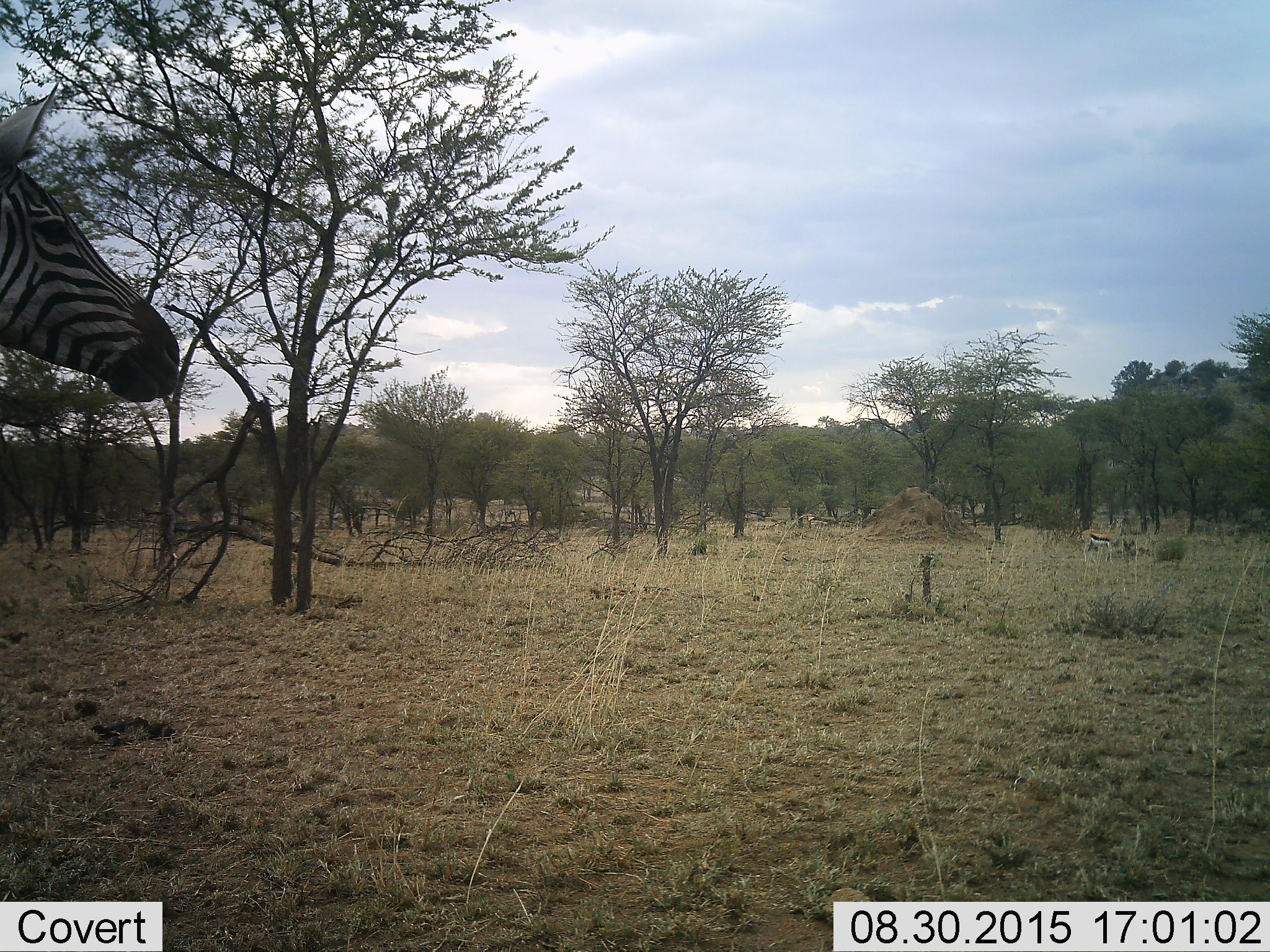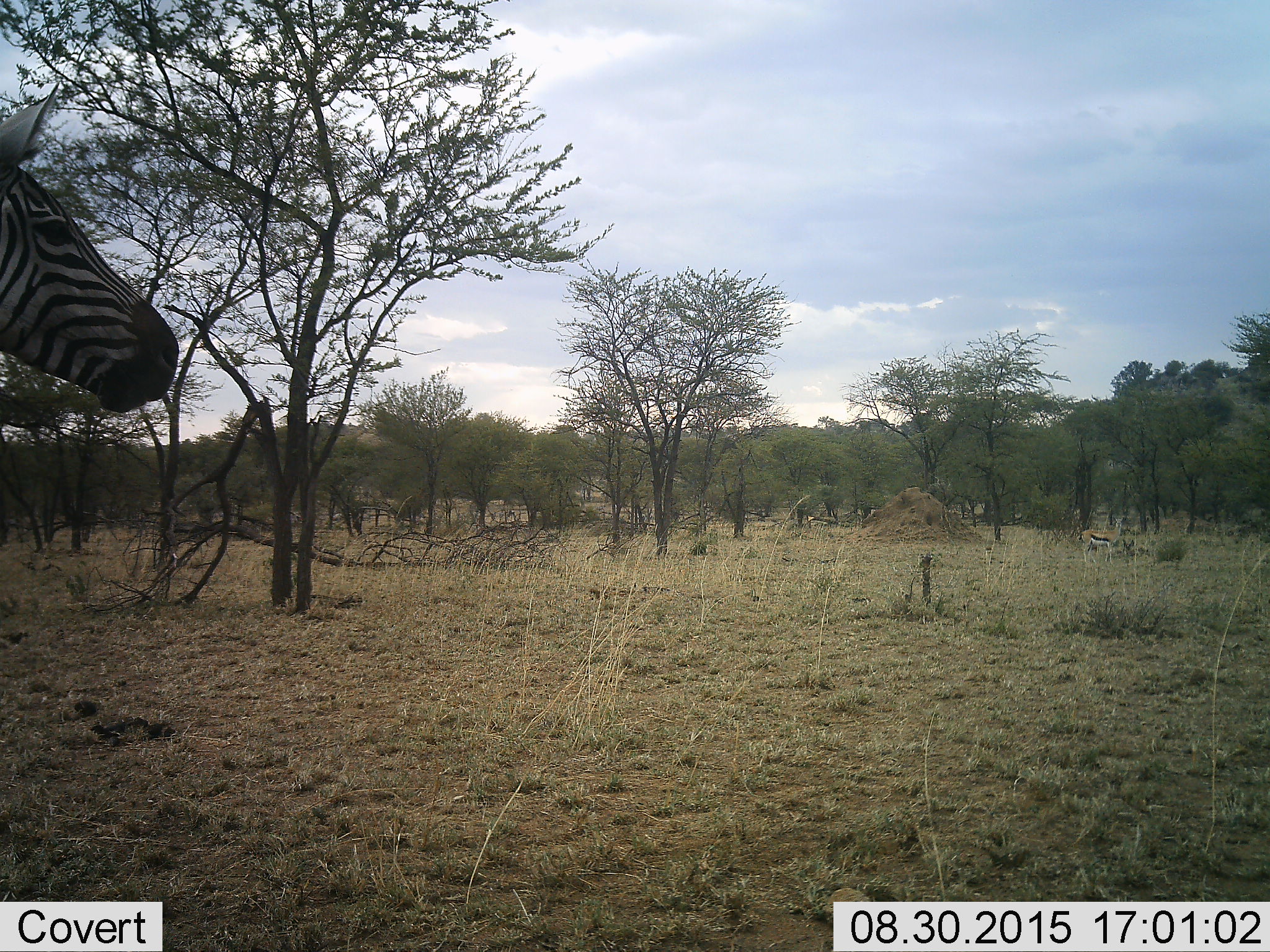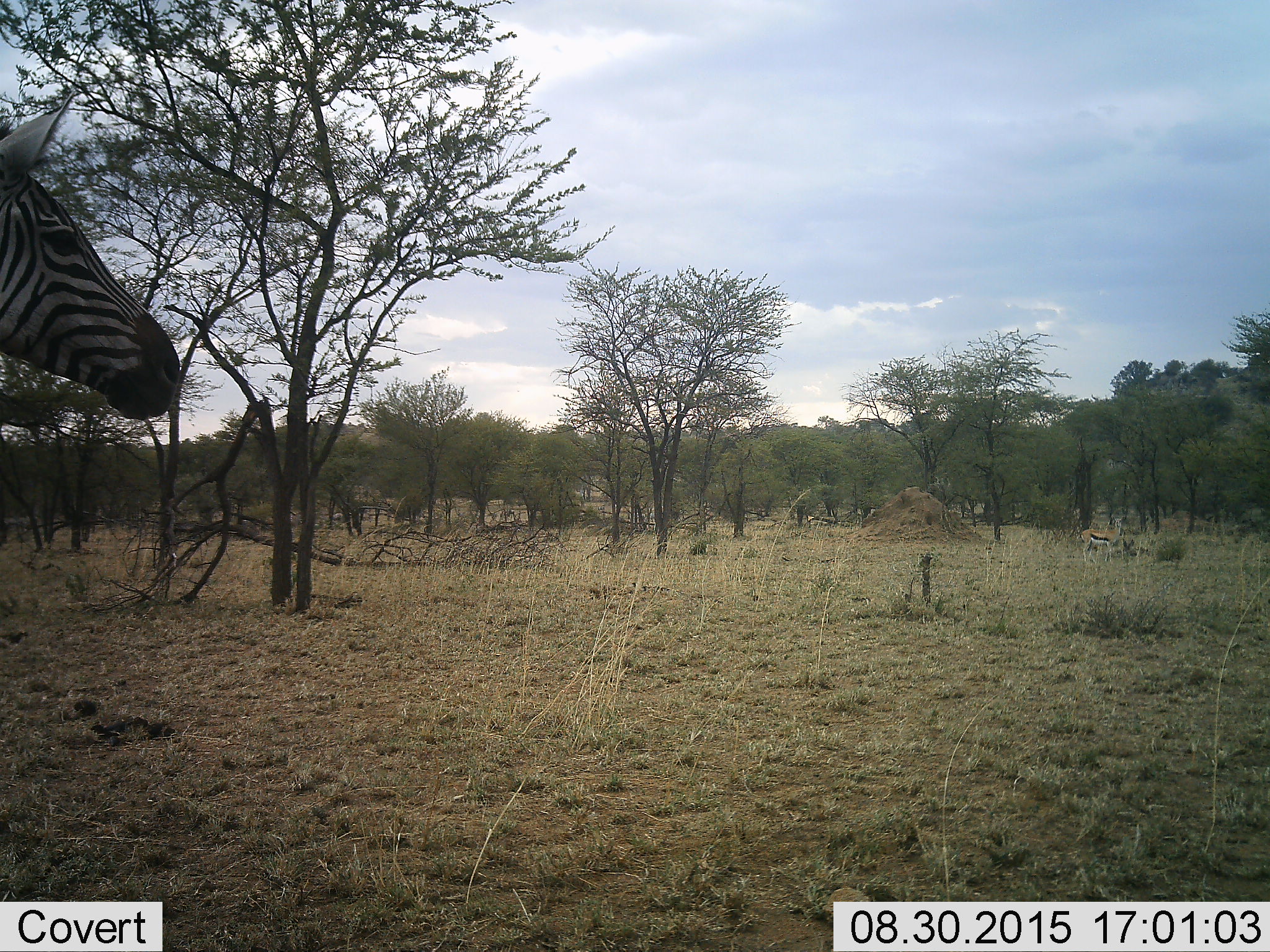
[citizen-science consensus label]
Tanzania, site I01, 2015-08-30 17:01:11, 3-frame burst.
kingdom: Animalia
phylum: Chordata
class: Mammalia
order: Artiodactyla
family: Bovidae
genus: Eudorcas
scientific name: Eudorcas thomsonii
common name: thomson's gazelle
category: gazellethomsons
Gazellethomsons (thomson's gazelle) (Eudorcas thomsonii), count 1. Behavior (volunteer vote fractions): standing 100%, resting 0%, moving 17%, interacting 0%. Young present (vote fraction): 0%. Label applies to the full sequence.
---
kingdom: Animalia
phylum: Chordata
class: Mammalia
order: Perissodactyla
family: Equidae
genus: Equus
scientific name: Equus quagga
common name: plains zebra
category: zebra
Zebra (plains zebra) (Equus quagga), count 1. Behavior (volunteer vote fractions): standing 100%, resting 0%, moving 12%, interacting 0%. Young present (vote fraction): 0%. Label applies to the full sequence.